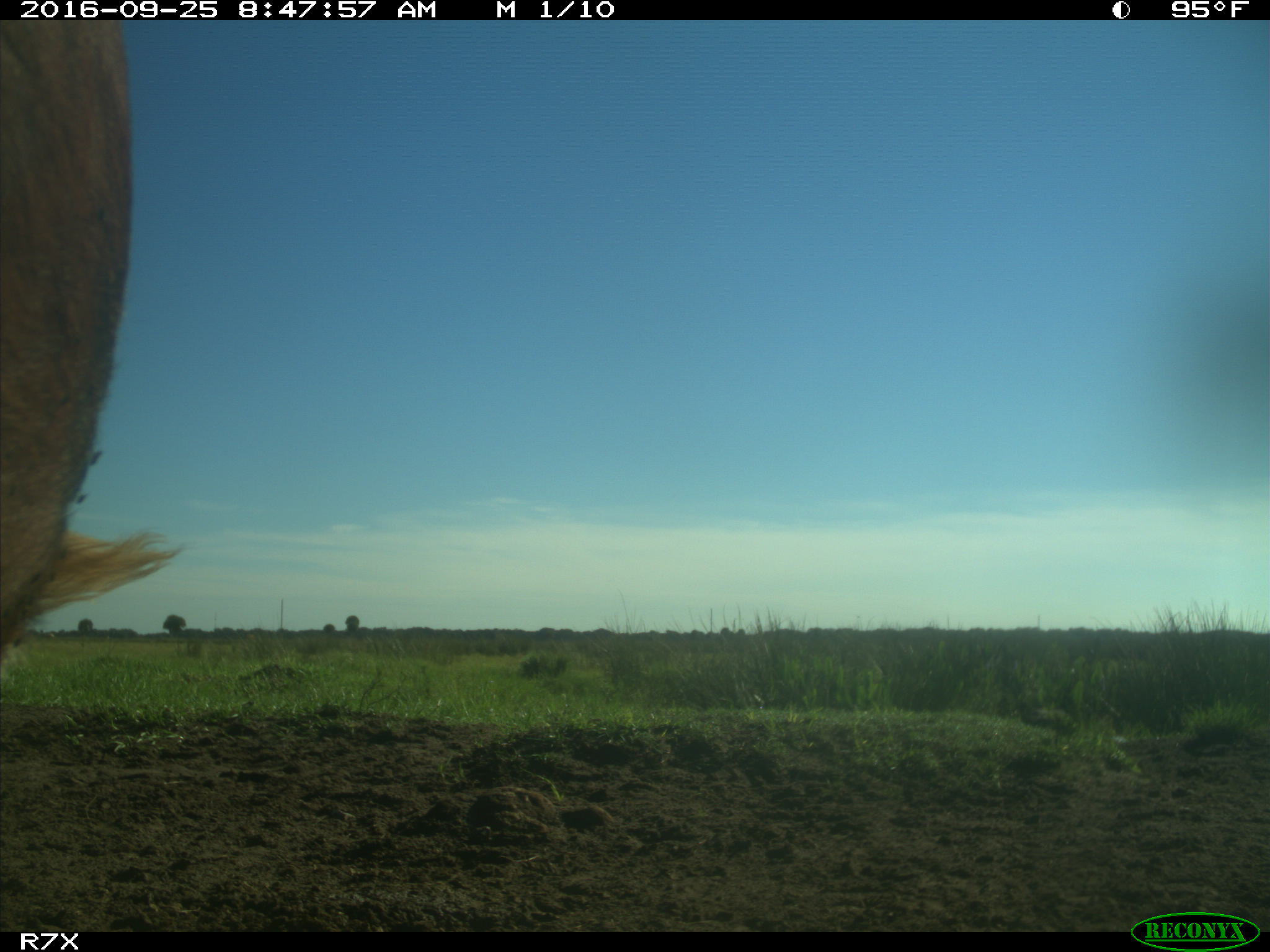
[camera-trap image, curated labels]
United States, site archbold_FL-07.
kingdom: Animalia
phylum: Chordata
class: Mammalia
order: Artiodactyla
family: Bovidae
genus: Bos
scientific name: Bos taurus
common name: domestic cow